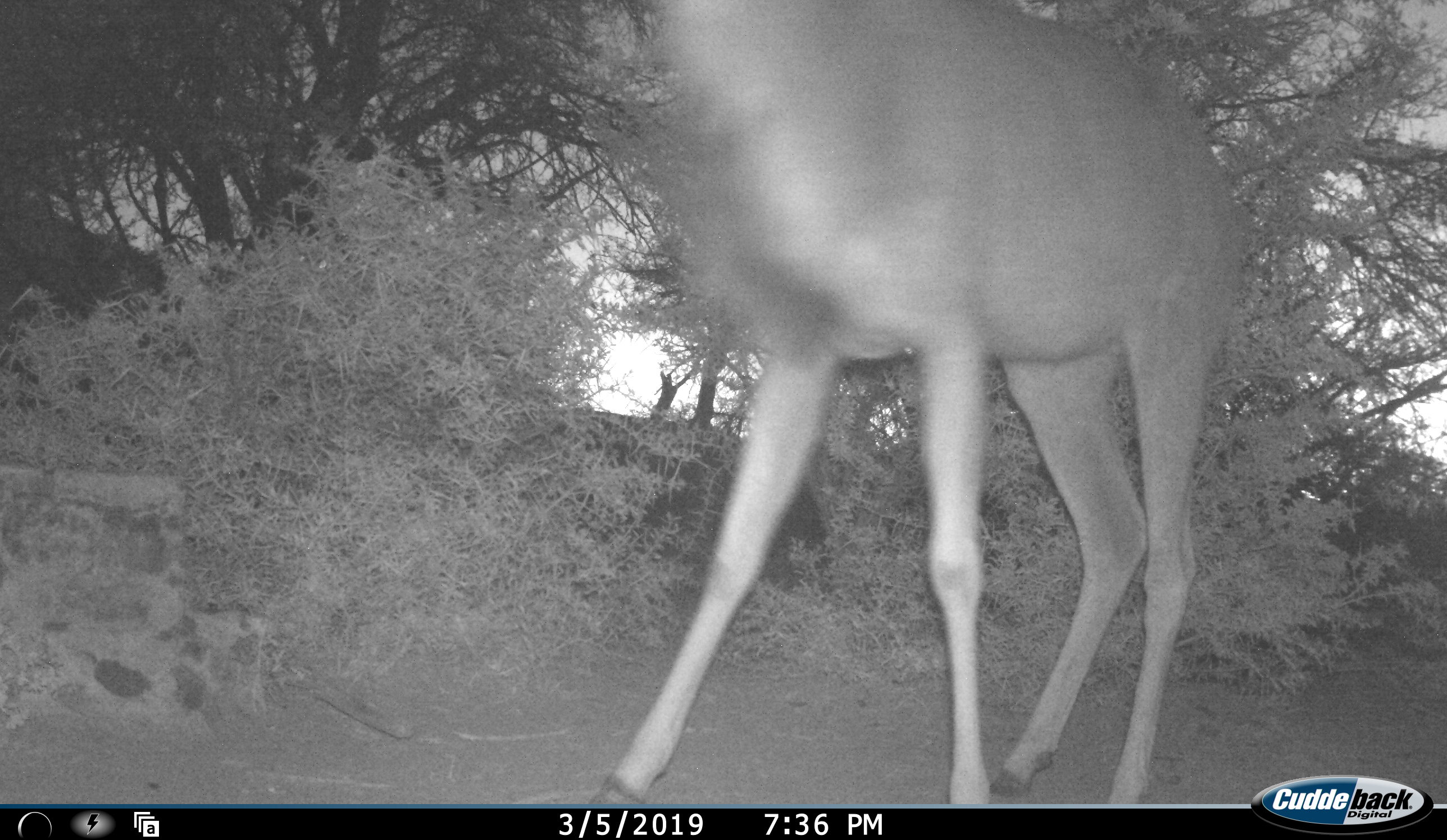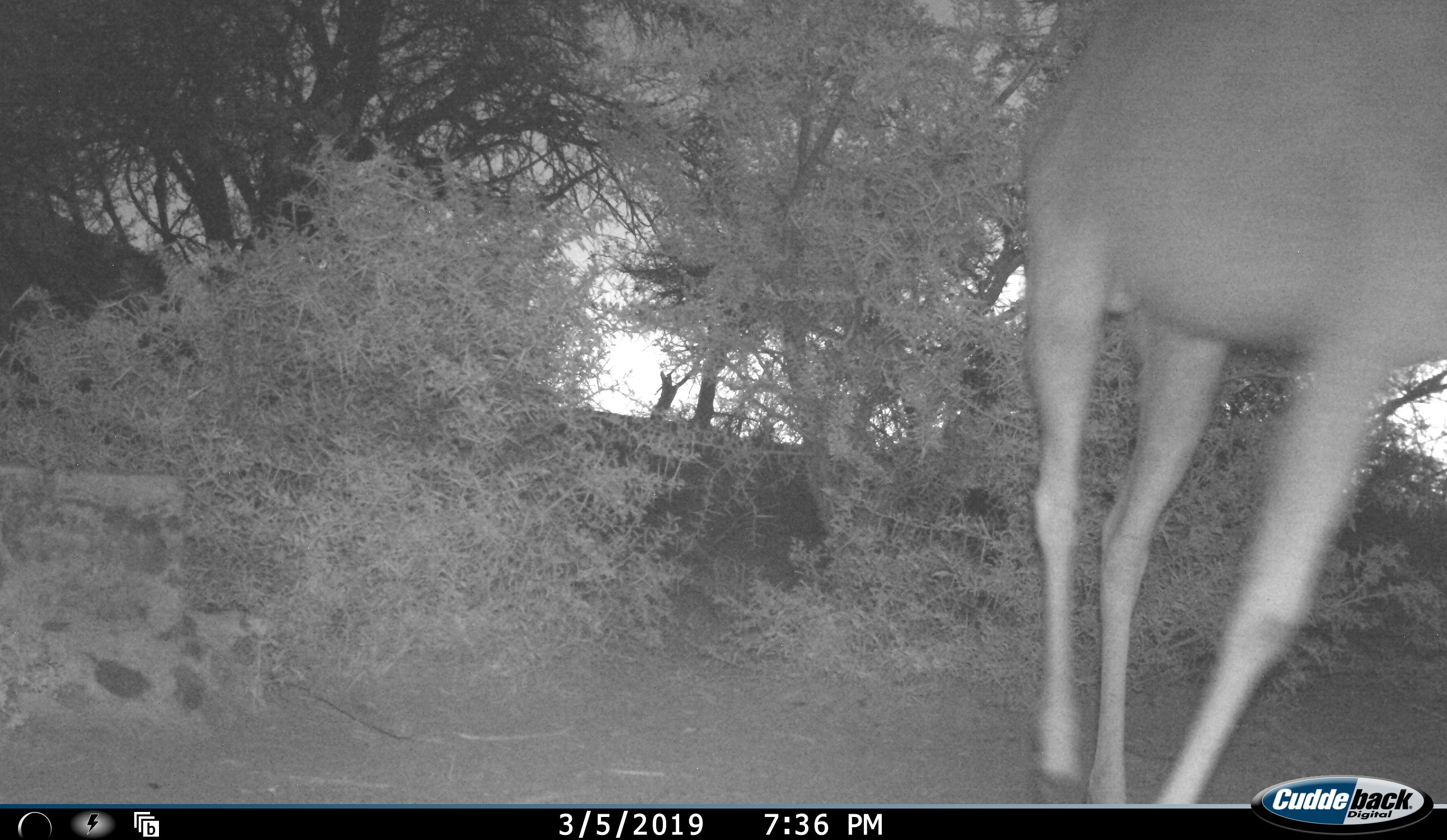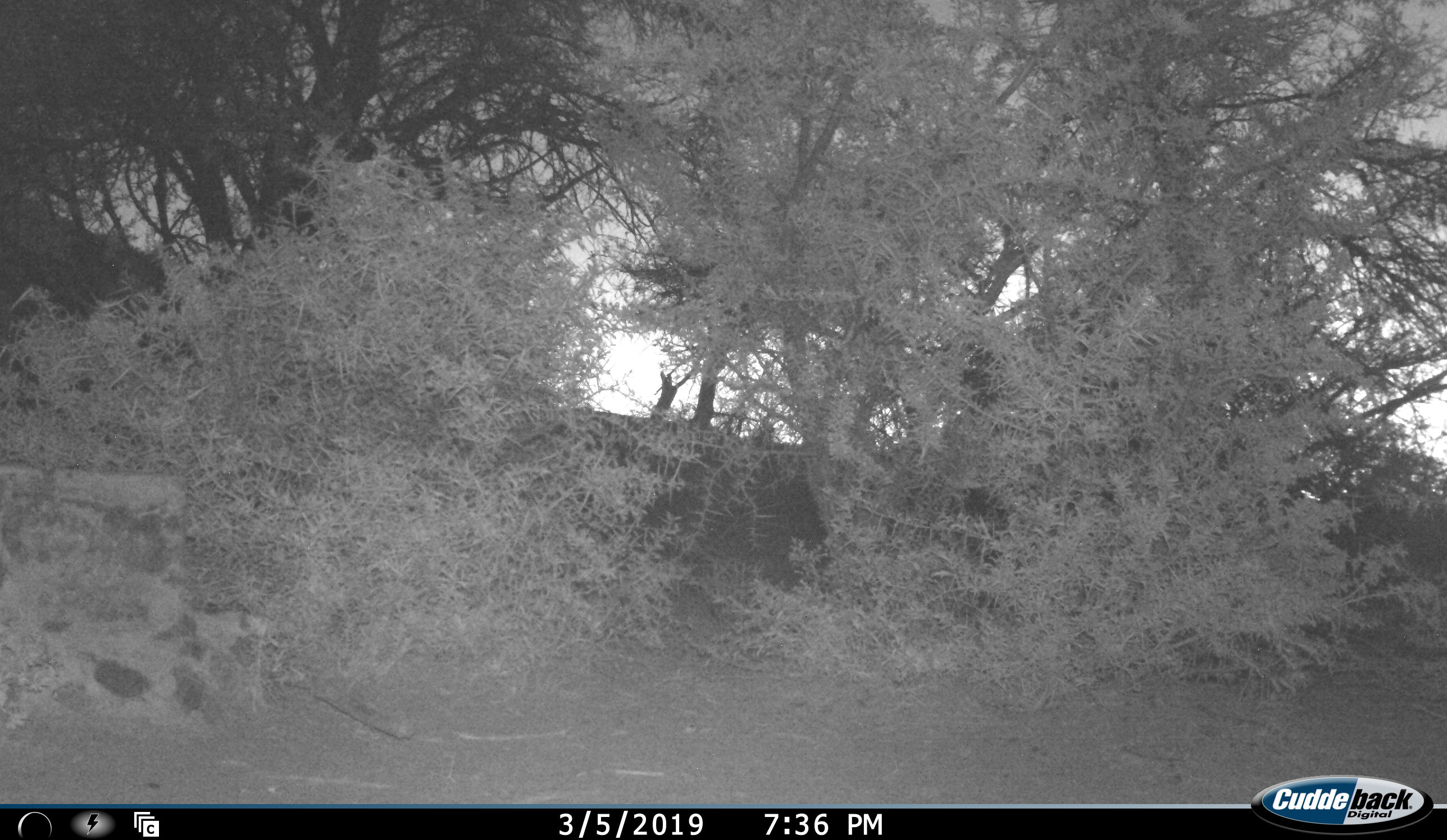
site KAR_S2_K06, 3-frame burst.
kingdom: Animalia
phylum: Chordata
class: Mammalia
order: Artiodactyla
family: Bovidae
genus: Tragelaphus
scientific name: Tragelaphus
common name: kudu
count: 1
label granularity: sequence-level